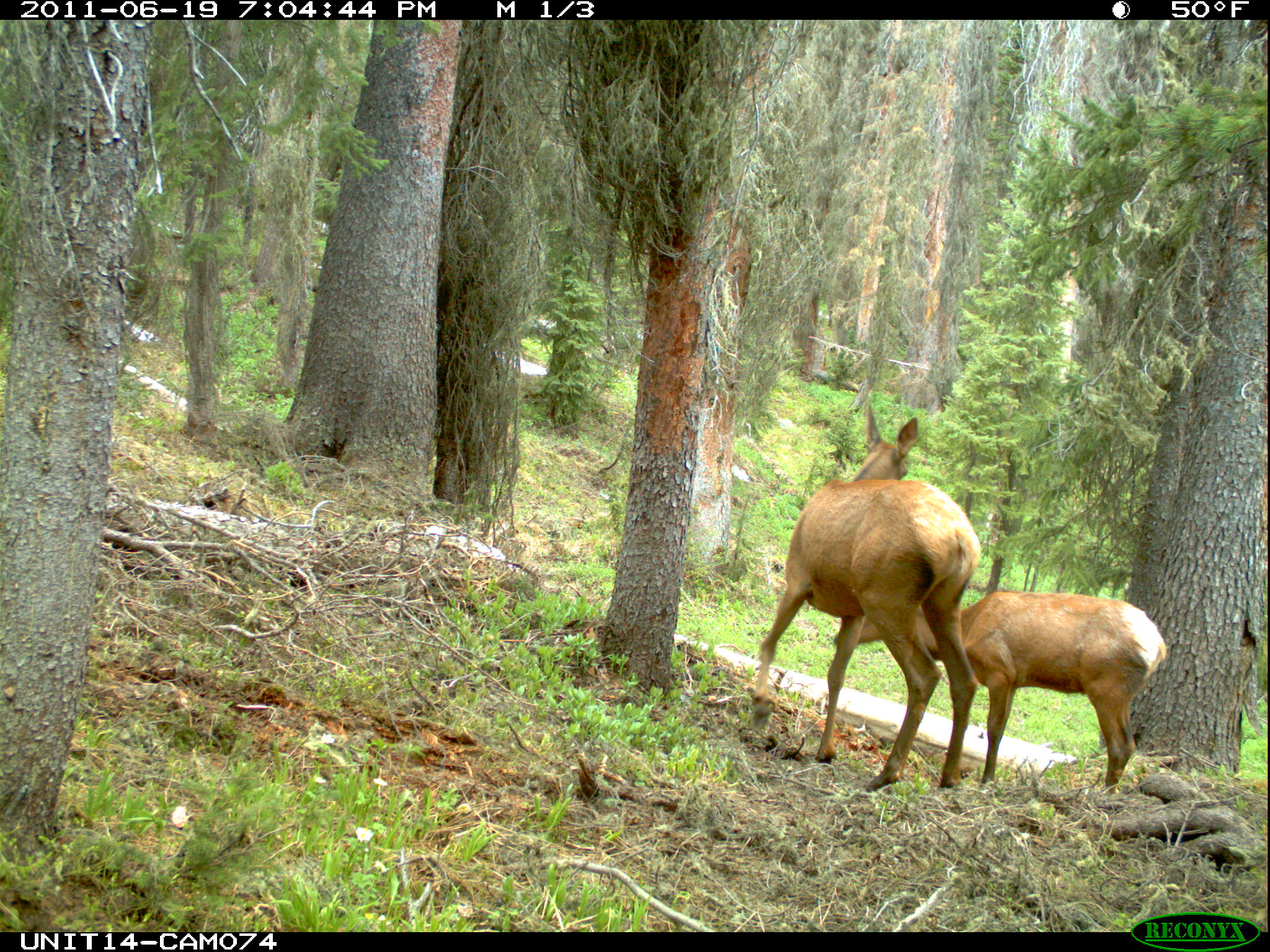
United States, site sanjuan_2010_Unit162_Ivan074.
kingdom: Animalia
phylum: Chordata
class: Mammalia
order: Artiodactyla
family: Cervidae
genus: Cervus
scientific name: Cervus elaphus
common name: red deer